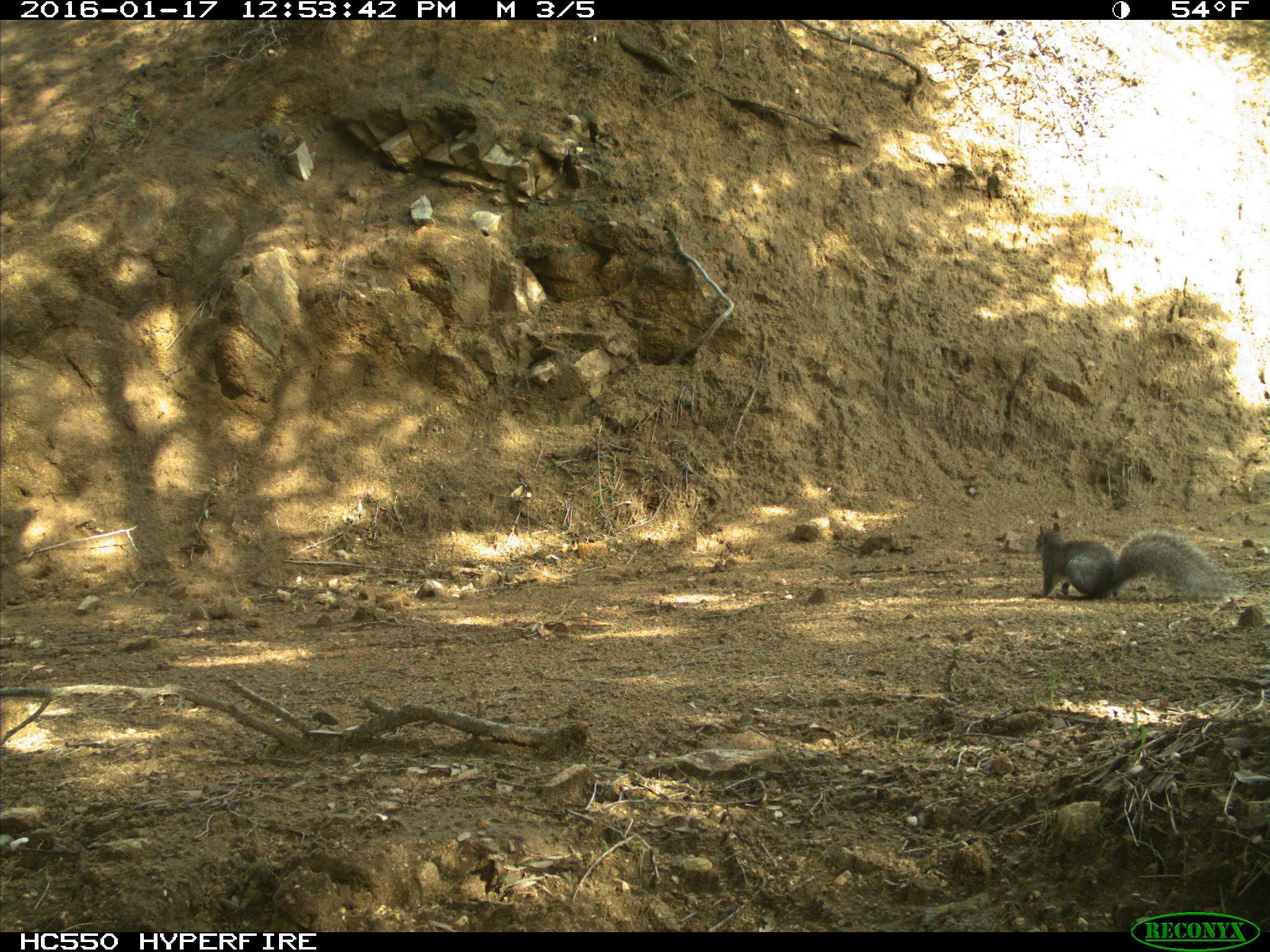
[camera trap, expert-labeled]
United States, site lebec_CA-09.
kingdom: Animalia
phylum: Chordata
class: Mammalia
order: Rodentia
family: Sciuridae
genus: Sciurus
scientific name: Sciurus carolinensis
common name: eastern gray squirrel